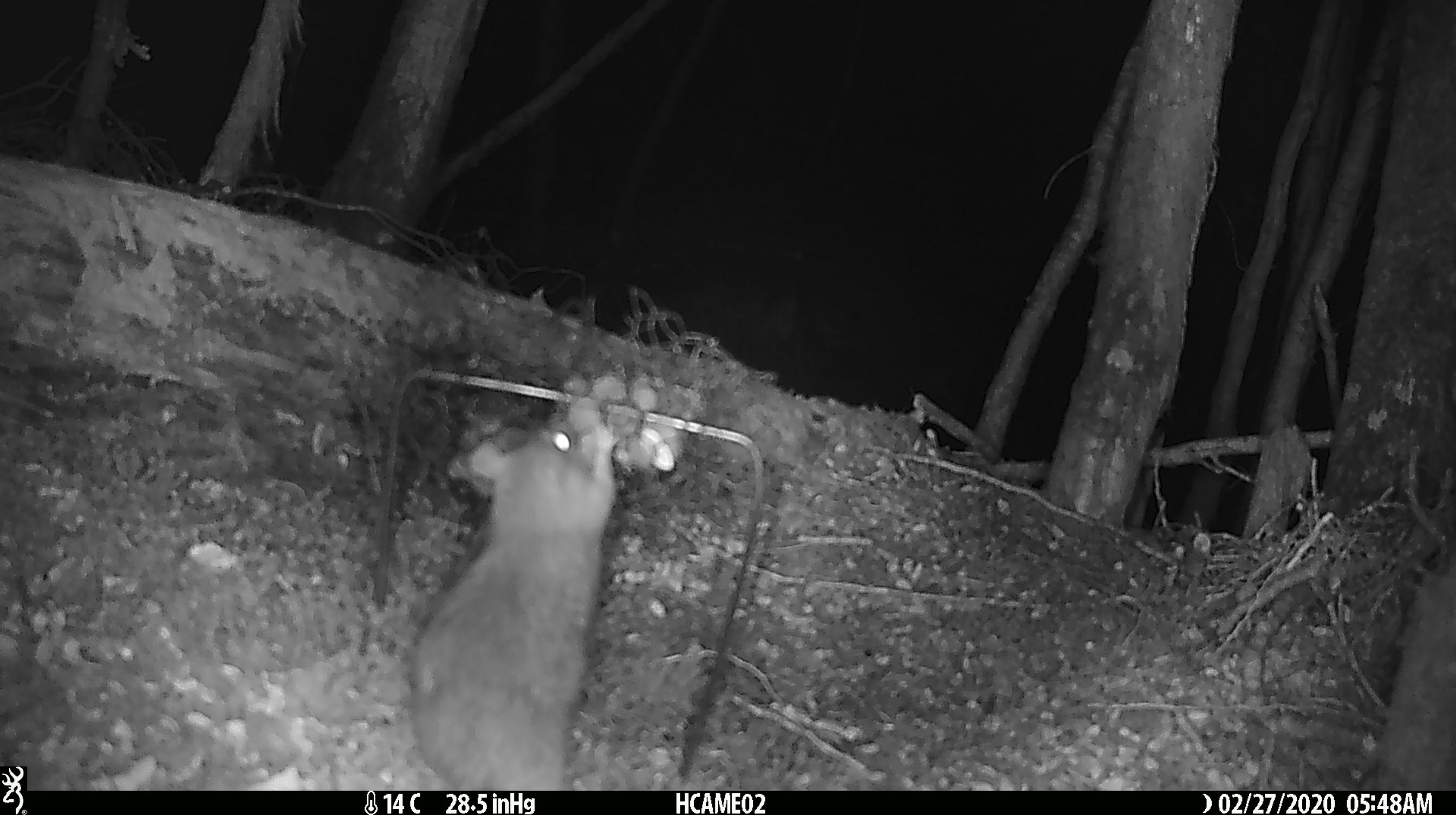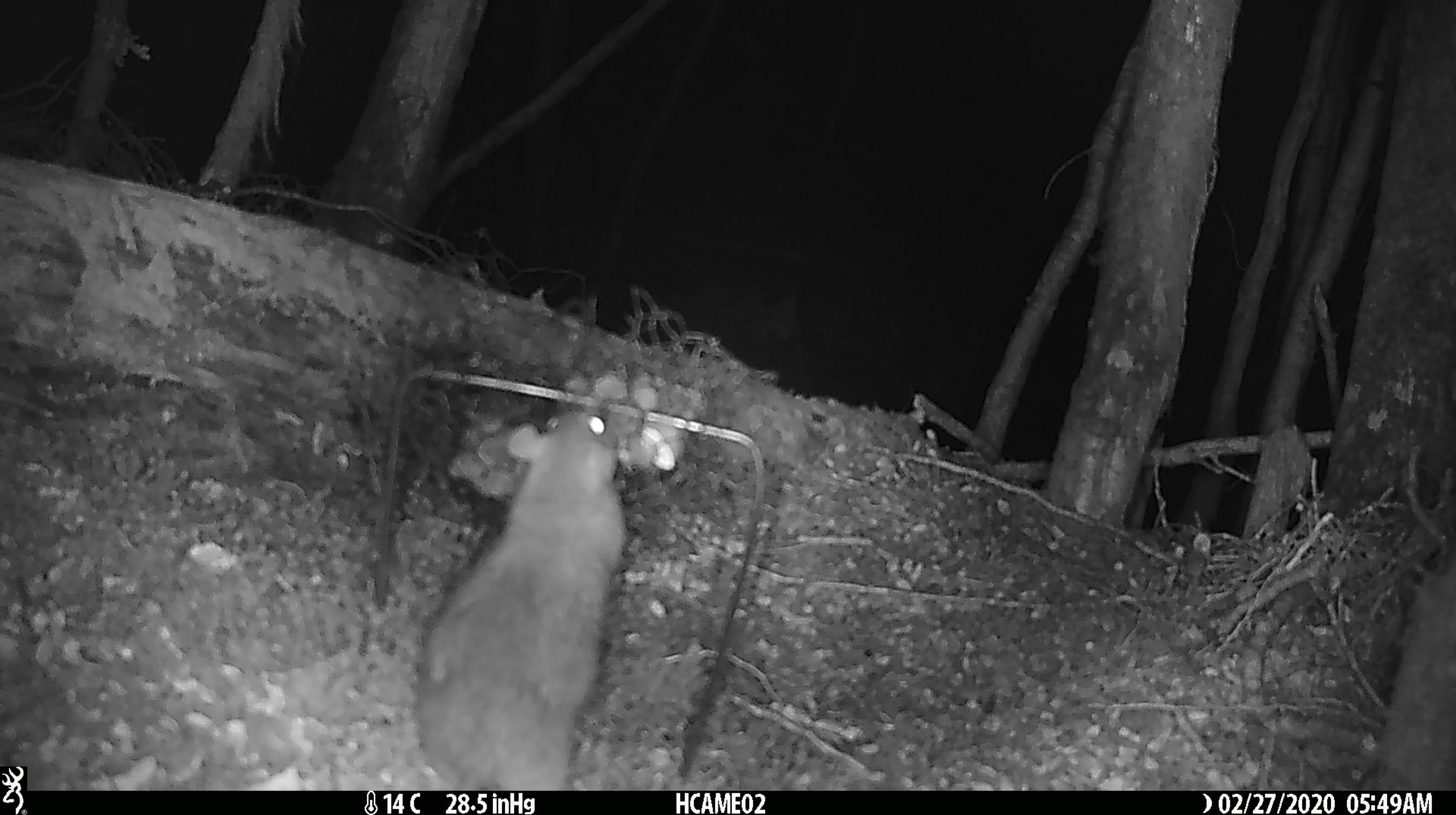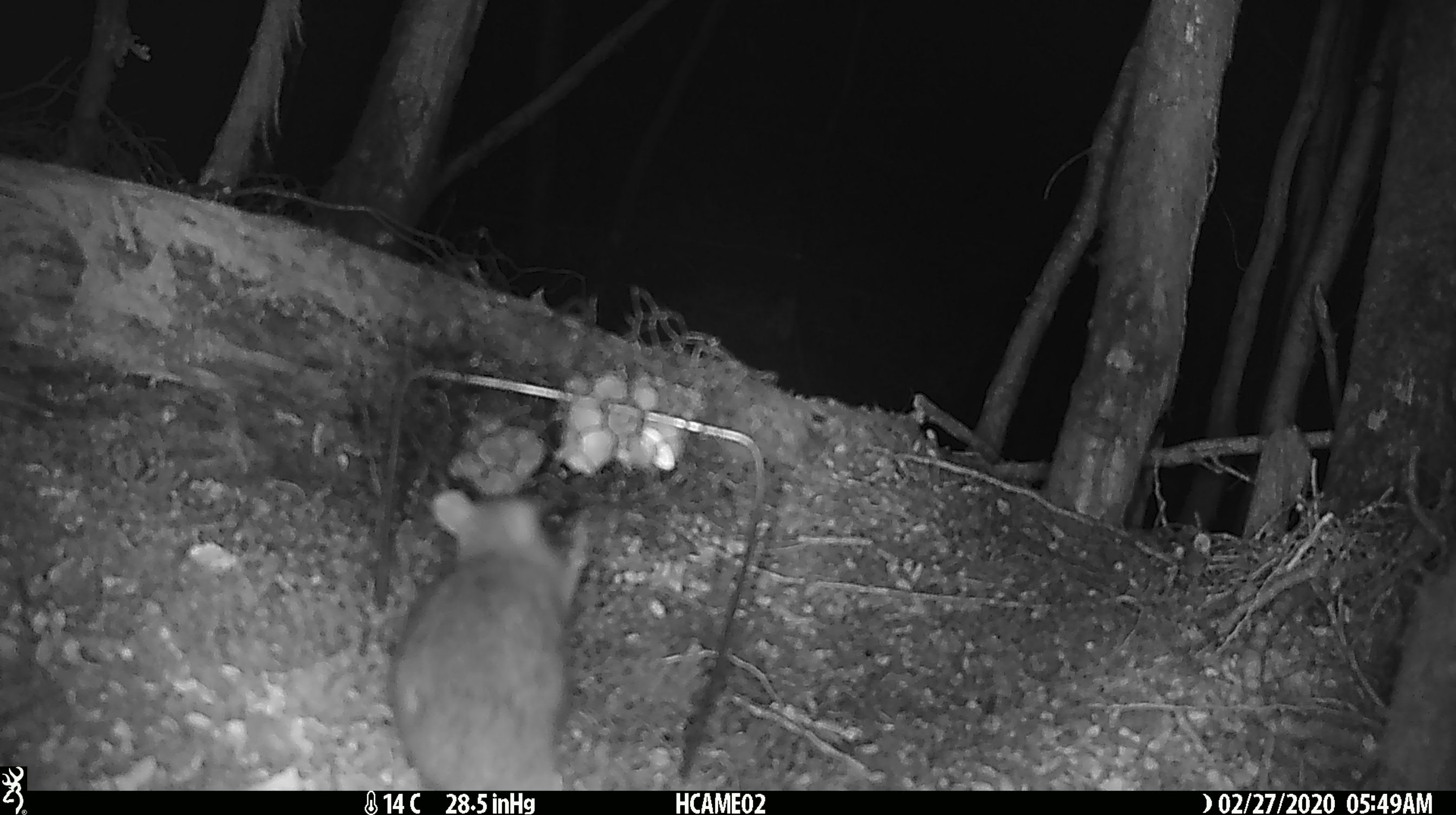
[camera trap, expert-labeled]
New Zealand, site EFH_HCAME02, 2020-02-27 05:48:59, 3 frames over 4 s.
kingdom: Animalia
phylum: Chordata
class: Mammalia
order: Rodentia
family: Muridae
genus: Rattus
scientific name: Rattus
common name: rat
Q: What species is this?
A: Rat (Rattus).